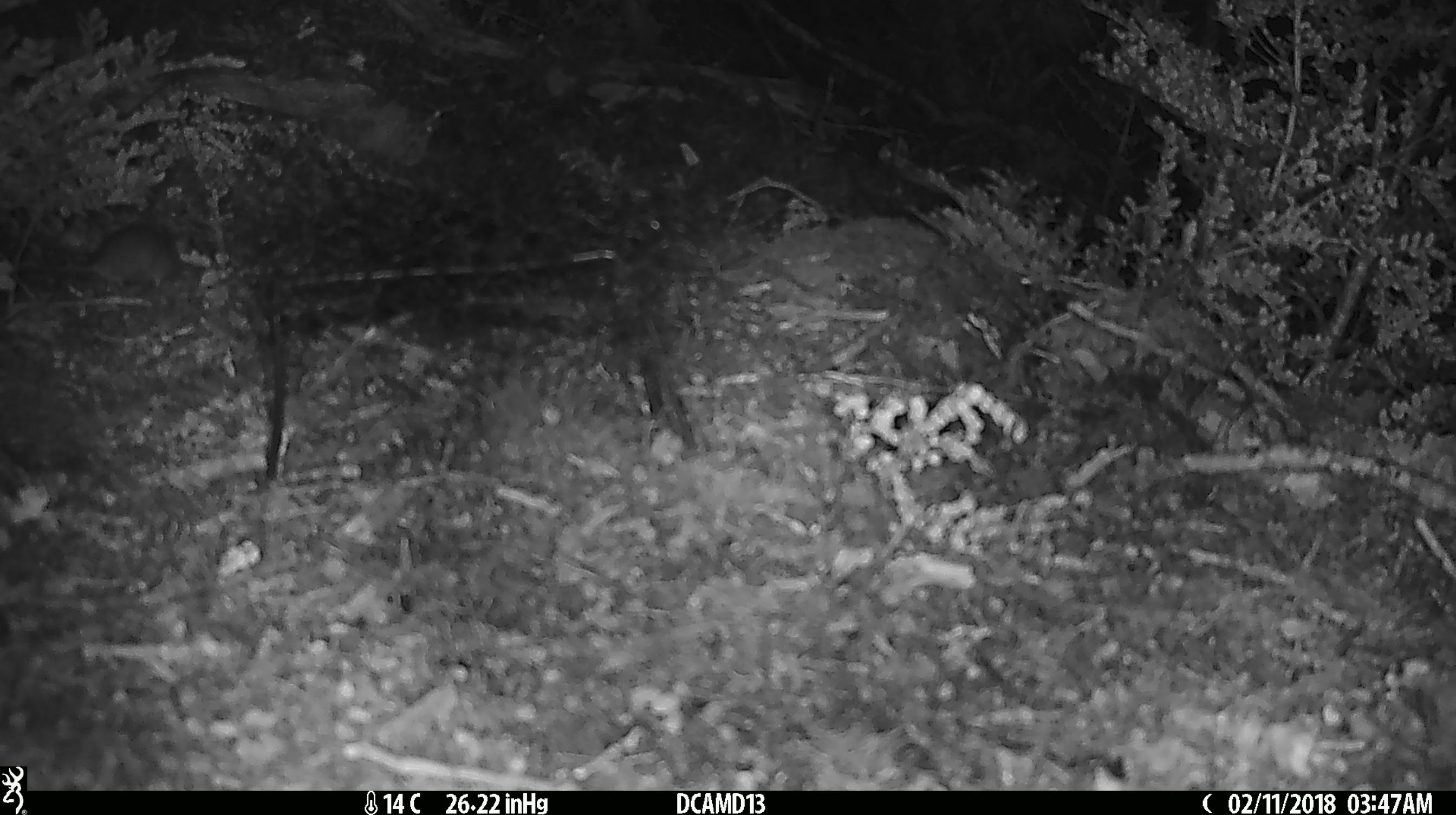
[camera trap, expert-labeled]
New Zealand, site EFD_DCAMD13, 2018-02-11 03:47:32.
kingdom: Animalia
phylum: Chordata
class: Mammalia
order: Rodentia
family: Muridae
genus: Mus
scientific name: Mus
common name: mouse